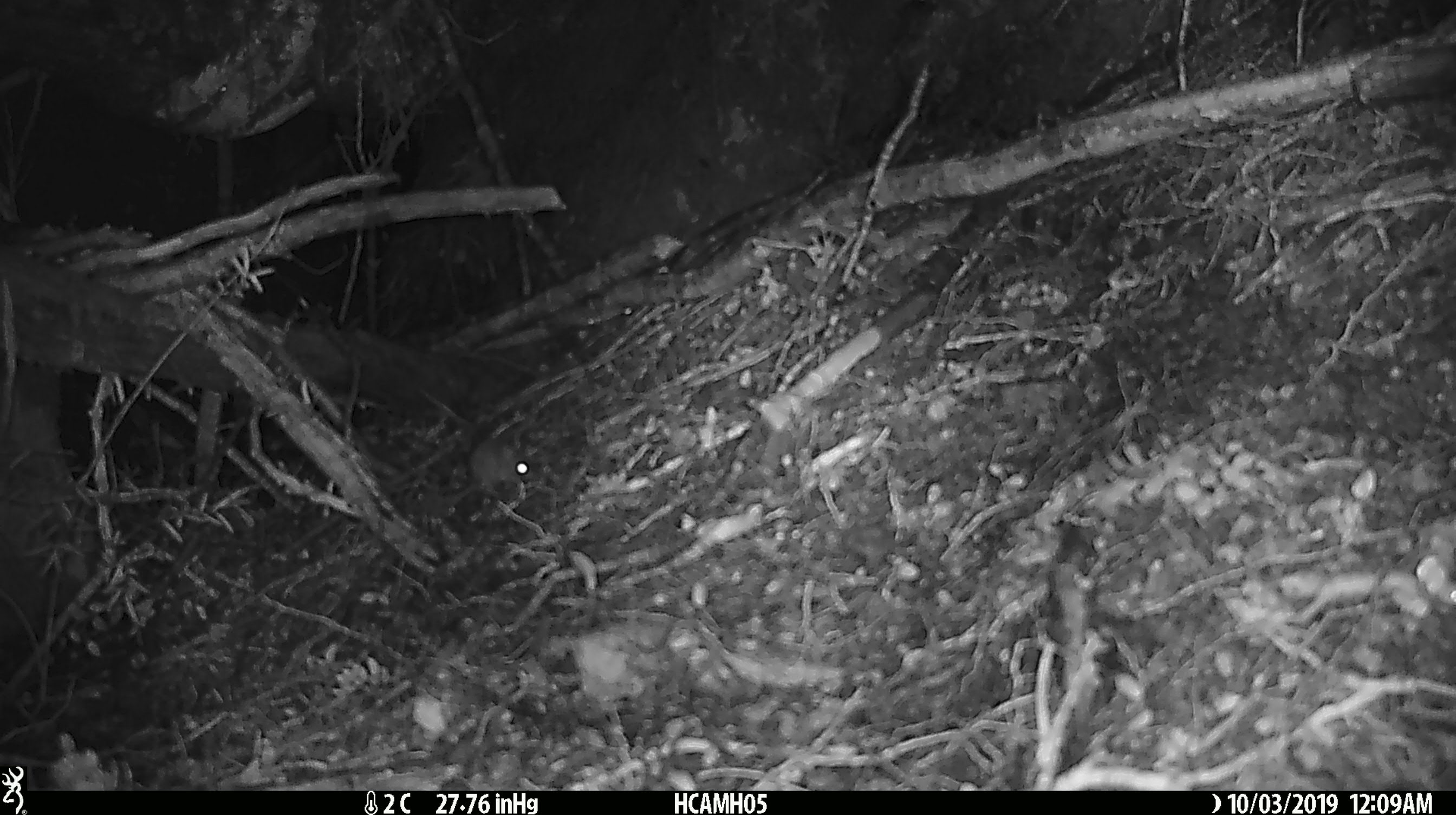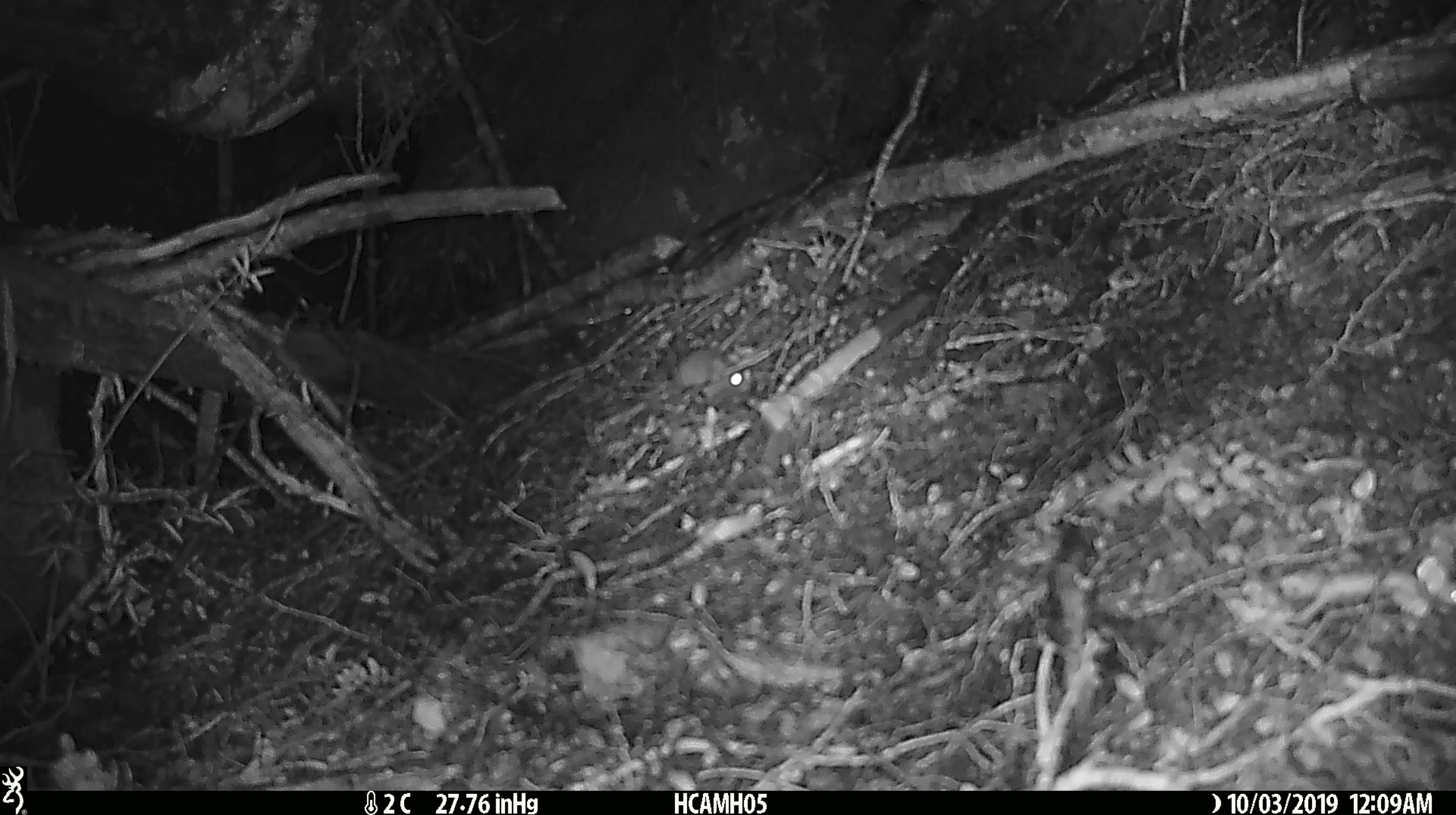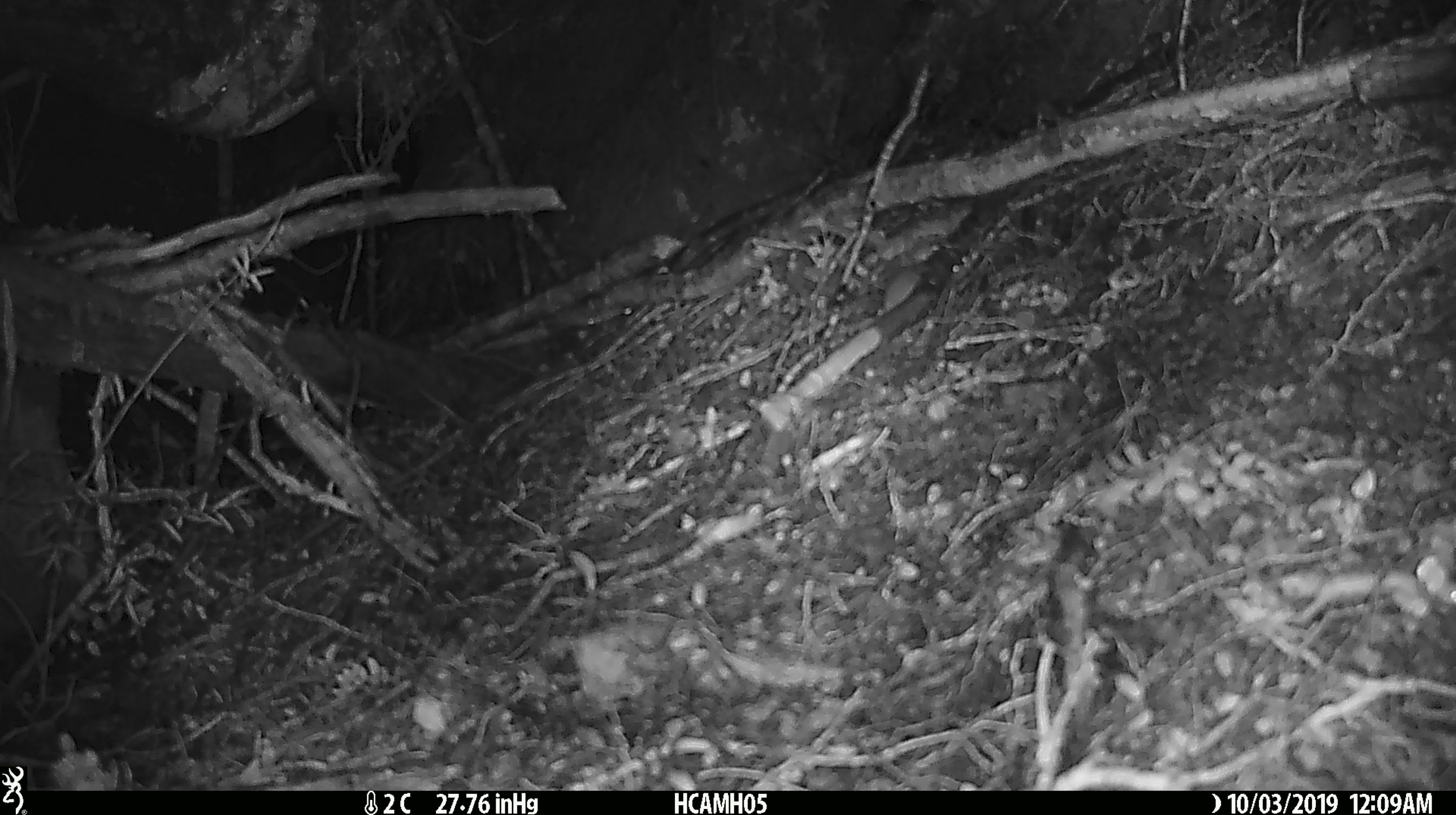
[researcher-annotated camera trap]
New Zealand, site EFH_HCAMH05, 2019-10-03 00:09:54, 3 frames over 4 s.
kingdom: Animalia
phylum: Chordata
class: Mammalia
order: Rodentia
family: Muridae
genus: Mus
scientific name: Mus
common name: mouse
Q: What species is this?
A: Mouse (Mus).